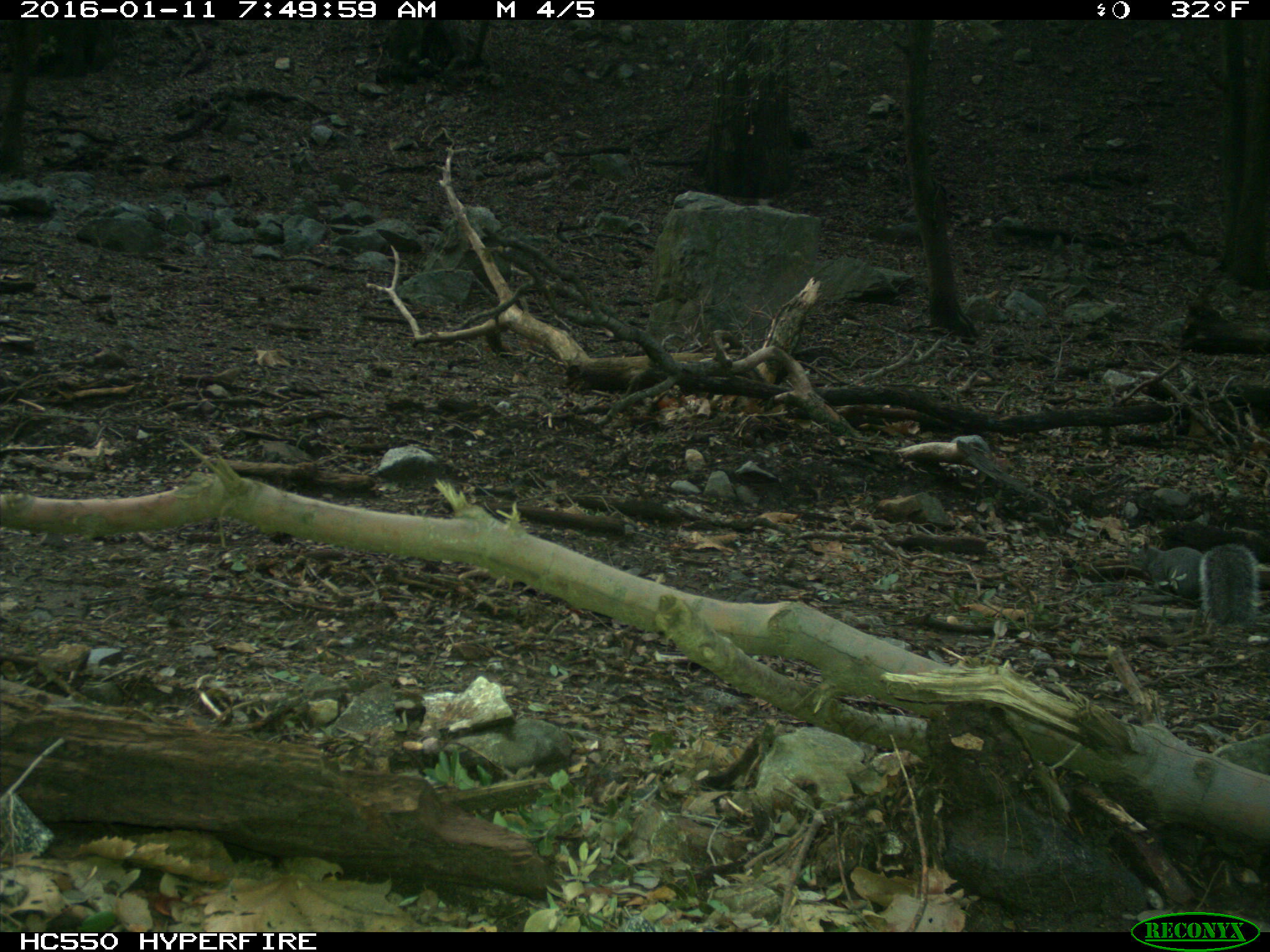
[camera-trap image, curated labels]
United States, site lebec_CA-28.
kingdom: Animalia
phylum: Chordata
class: Mammalia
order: Rodentia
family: Sciuridae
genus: Sciurus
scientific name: Sciurus carolinensis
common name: eastern gray squirrel